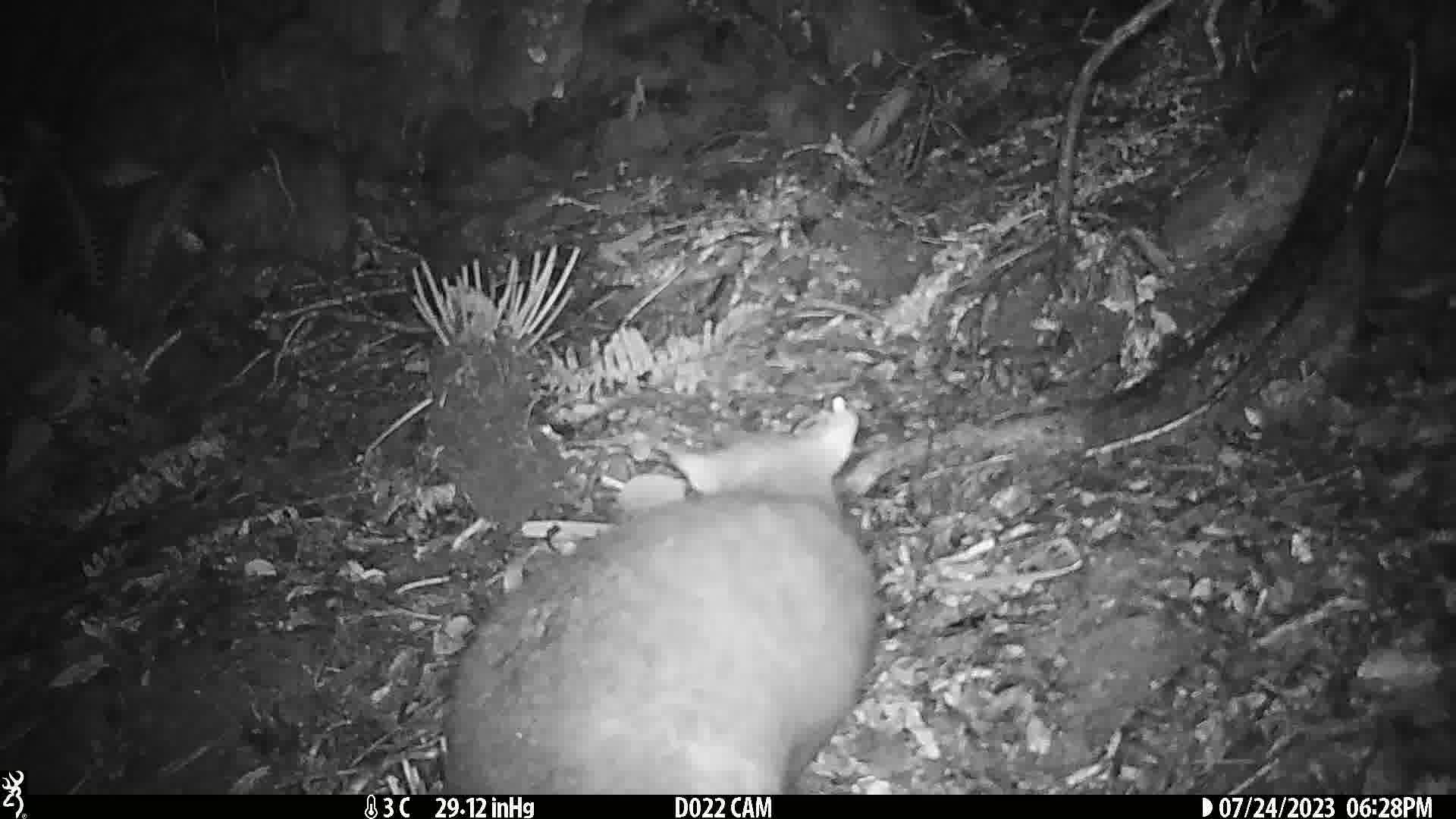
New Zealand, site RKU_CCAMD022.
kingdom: Animalia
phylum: Chordata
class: Mammalia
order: Diprotodontia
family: Phalangeridae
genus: Trichosurus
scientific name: Trichosurus vulpecula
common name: common brushtail possum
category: possum